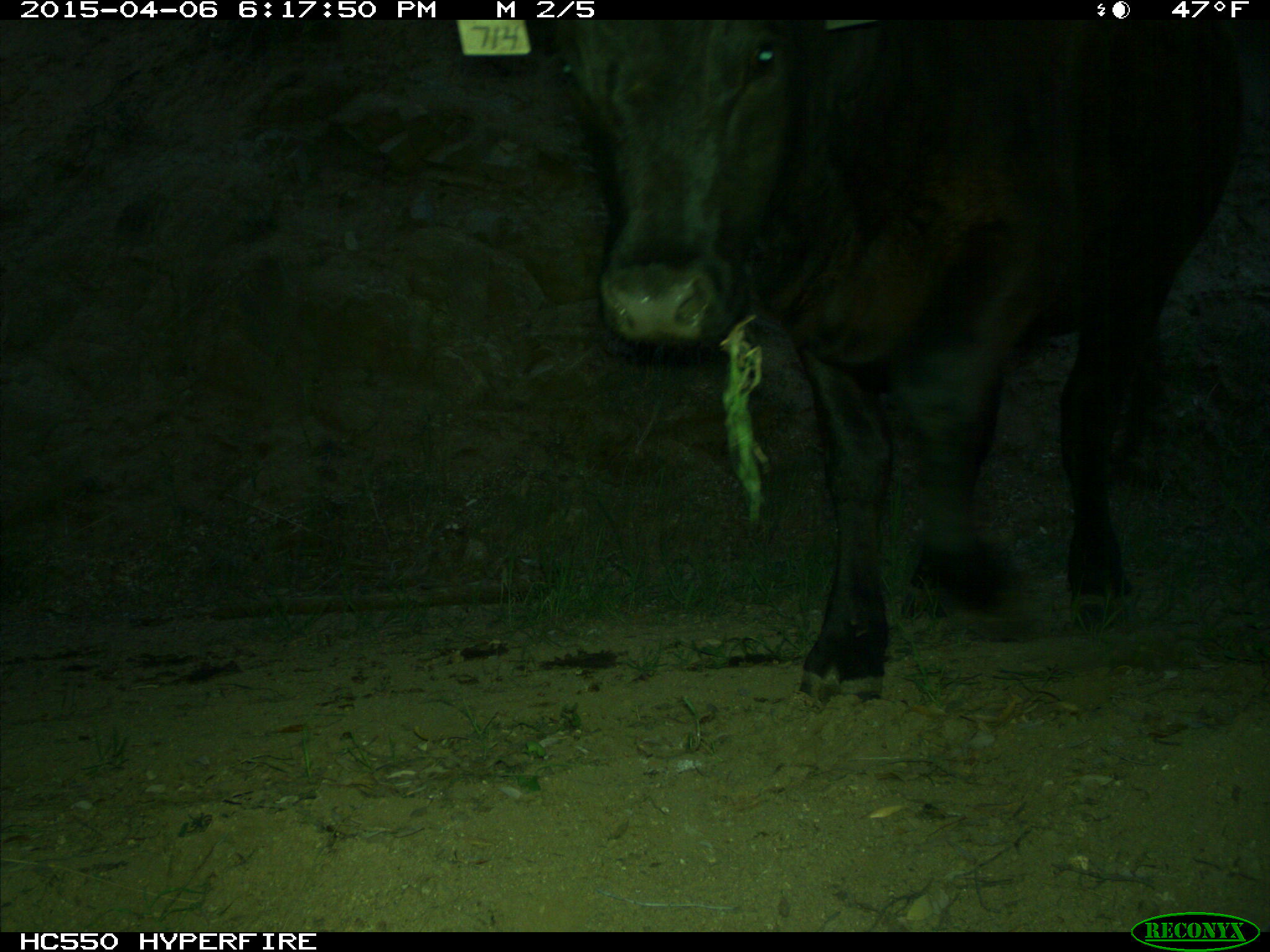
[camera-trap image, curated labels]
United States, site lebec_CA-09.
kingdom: Animalia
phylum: Chordata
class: Mammalia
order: Artiodactyla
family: Bovidae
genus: Bos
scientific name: Bos taurus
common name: domestic cow